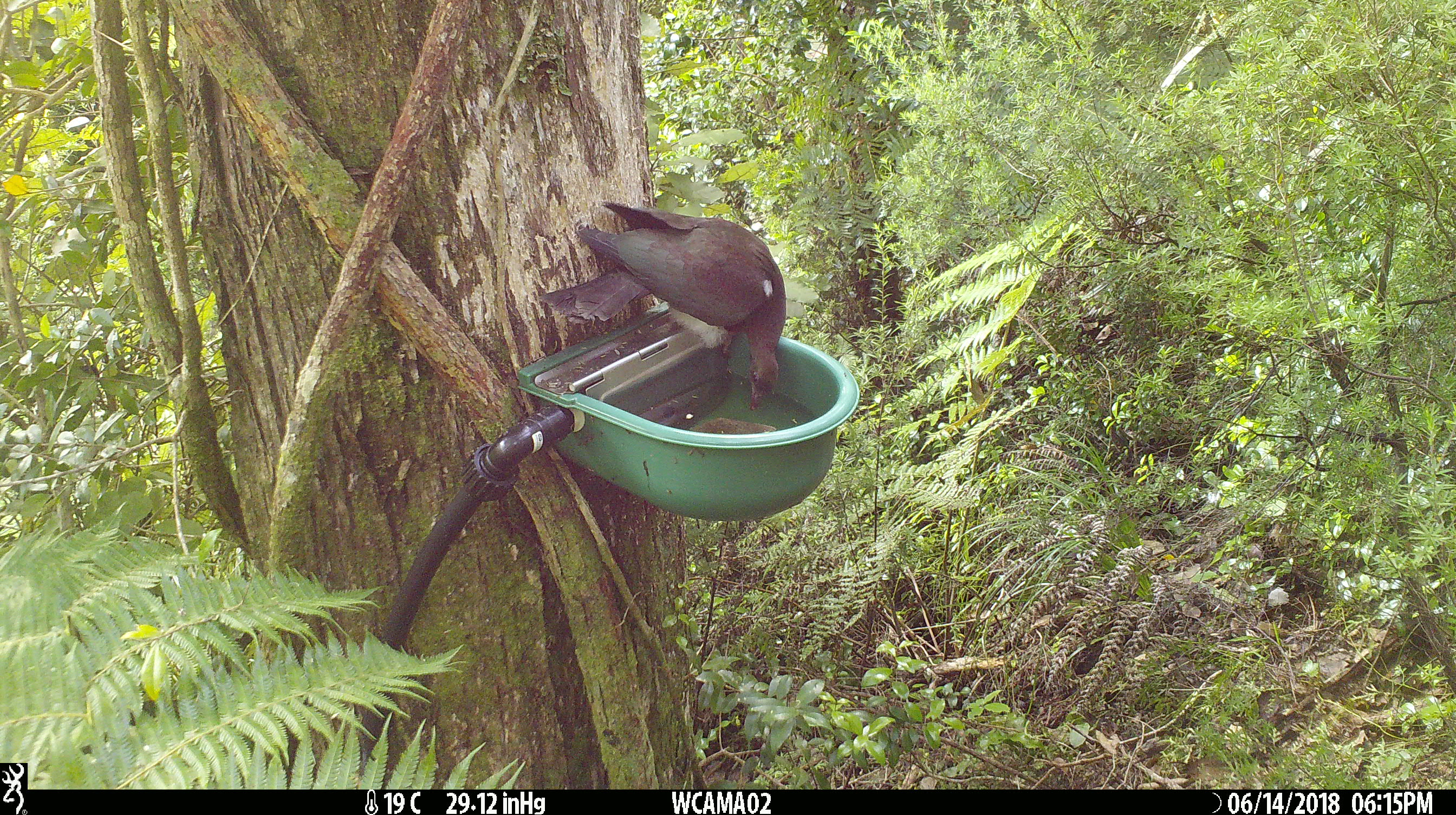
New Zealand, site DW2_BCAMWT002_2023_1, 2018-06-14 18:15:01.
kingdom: Animalia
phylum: Chordata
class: Aves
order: Columbiformes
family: Columbidae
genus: Hemiphaga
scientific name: Hemiphaga novaeseelandiae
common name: new zealand pigeon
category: kereru